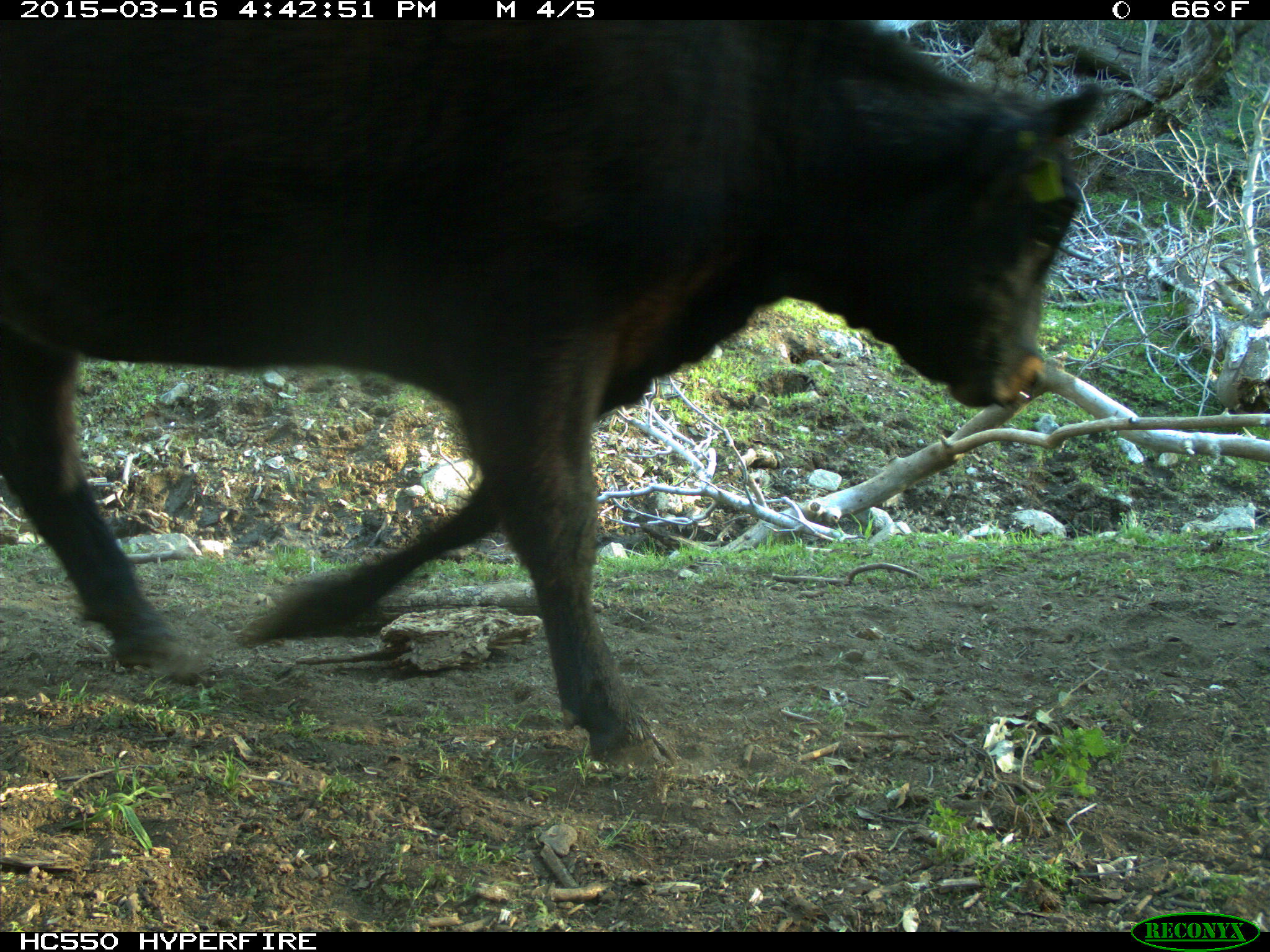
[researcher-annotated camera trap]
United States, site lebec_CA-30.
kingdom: Animalia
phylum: Chordata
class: Mammalia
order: Artiodactyla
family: Bovidae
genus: Bos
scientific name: Bos taurus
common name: domestic cow